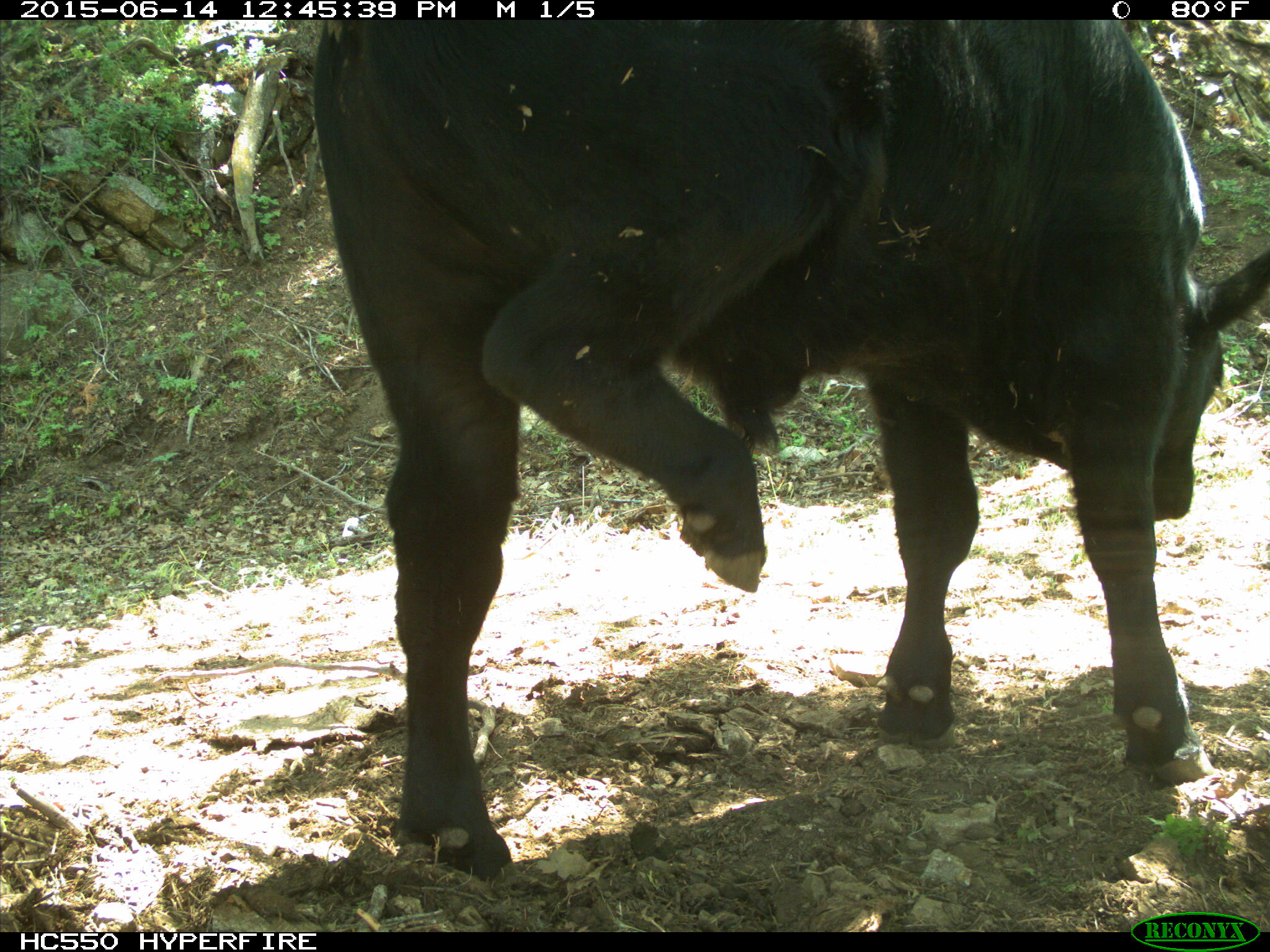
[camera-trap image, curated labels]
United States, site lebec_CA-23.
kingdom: Animalia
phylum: Chordata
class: Mammalia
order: Artiodactyla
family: Bovidae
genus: Bos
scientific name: Bos taurus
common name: domestic cow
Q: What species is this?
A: Bos taurus (domestic cow).